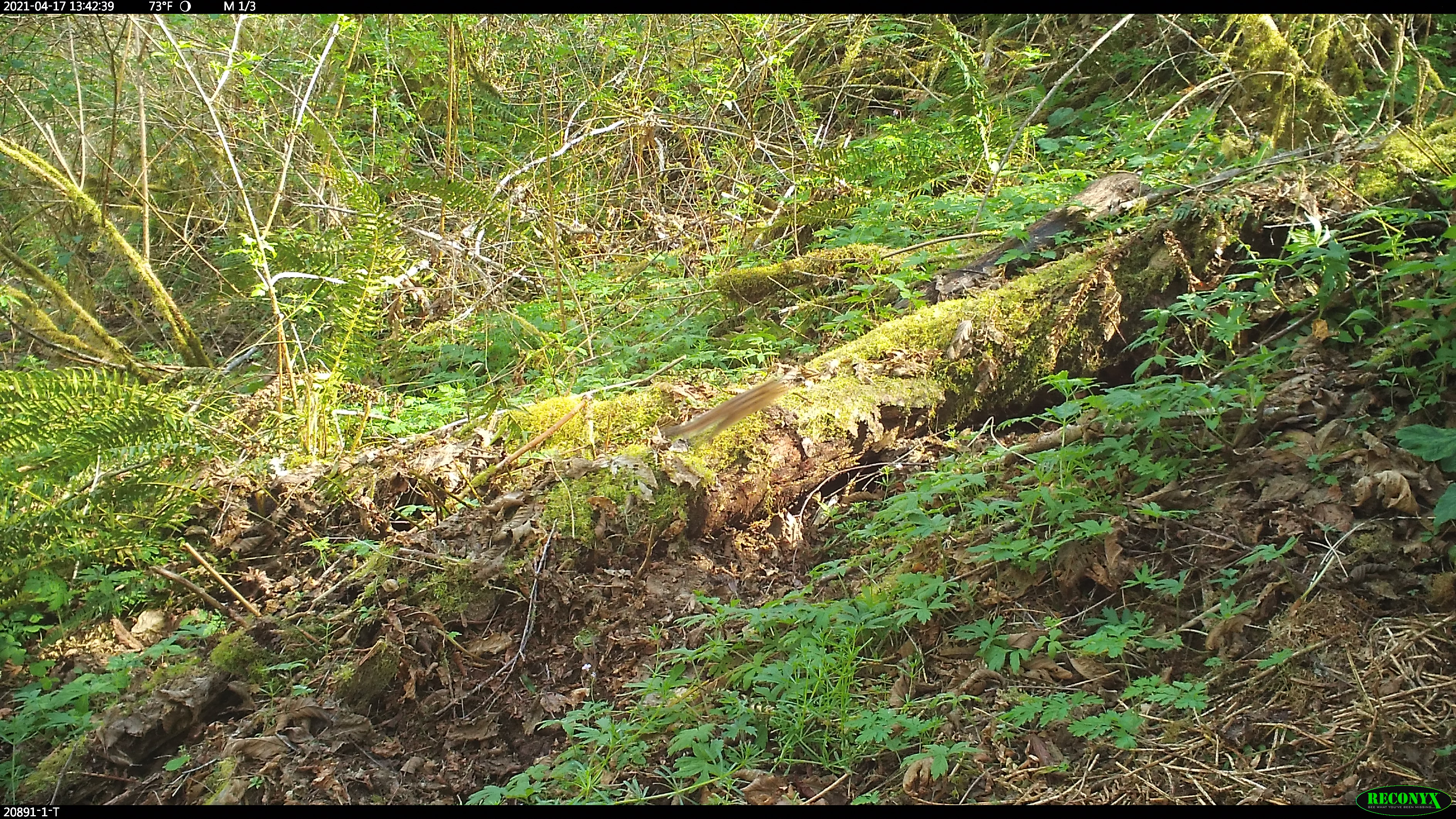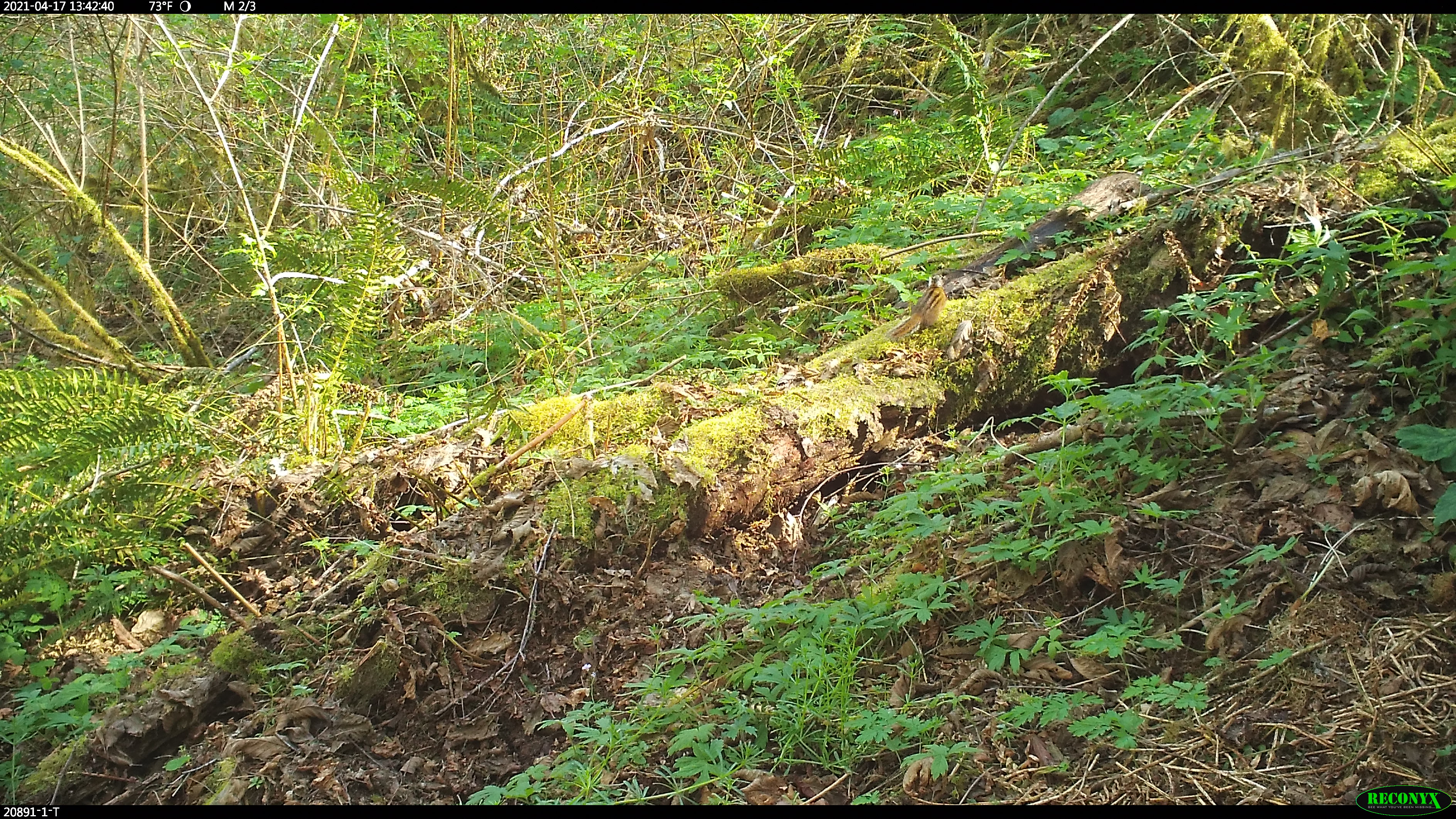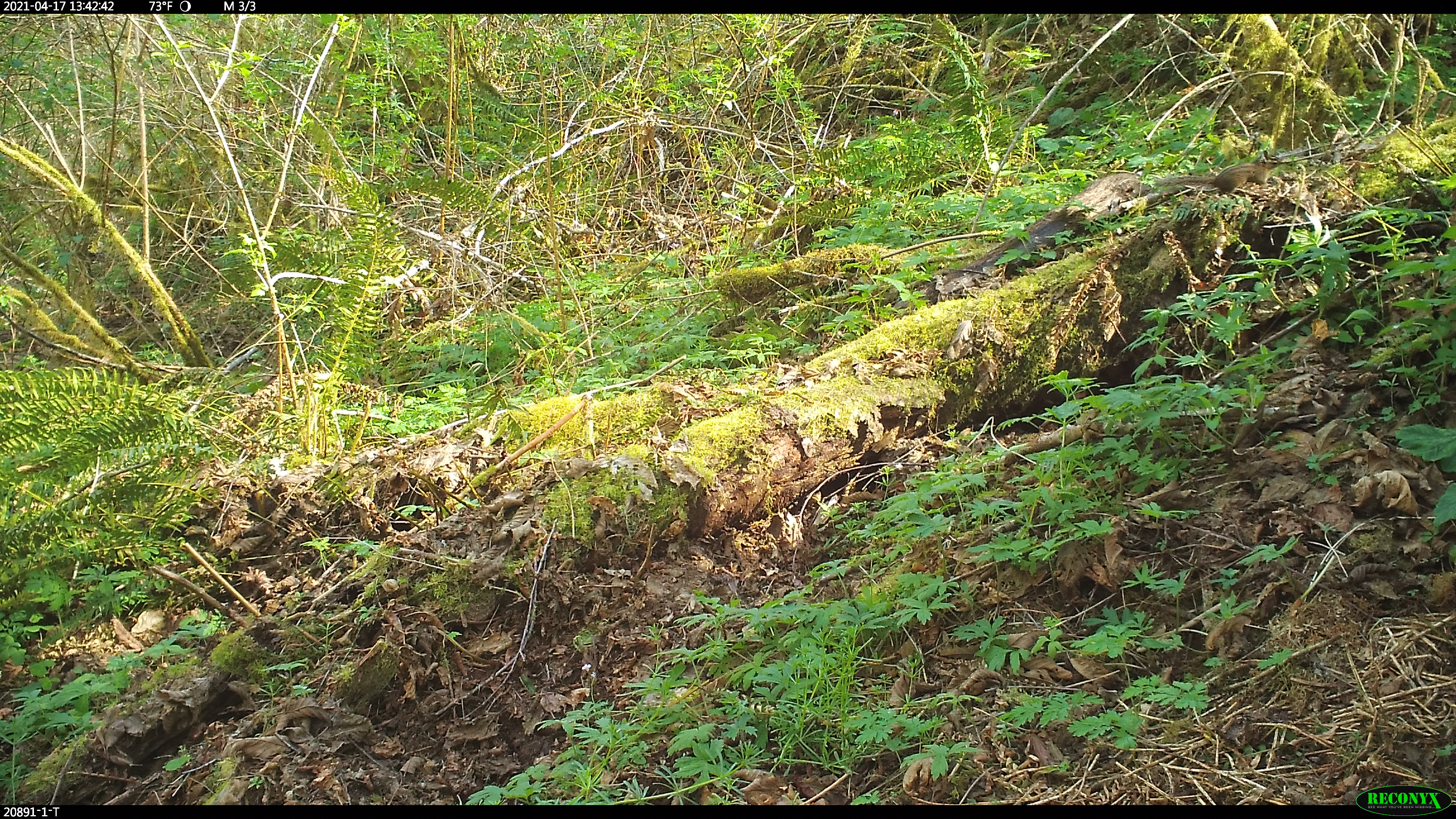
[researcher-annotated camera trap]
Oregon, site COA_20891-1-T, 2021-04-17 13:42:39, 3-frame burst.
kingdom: Animalia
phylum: Chordata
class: Mammalia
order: Rodentia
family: Sciuridae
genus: Neotamias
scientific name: Neotamias townsendii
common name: townsend's chipmunk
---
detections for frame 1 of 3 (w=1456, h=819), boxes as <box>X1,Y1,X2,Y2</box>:
townsend's chipmunk: <box>660,372,791,442</box>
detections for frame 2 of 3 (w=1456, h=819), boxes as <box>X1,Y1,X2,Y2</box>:
townsend's chipmunk: <box>888,273,953,345</box>